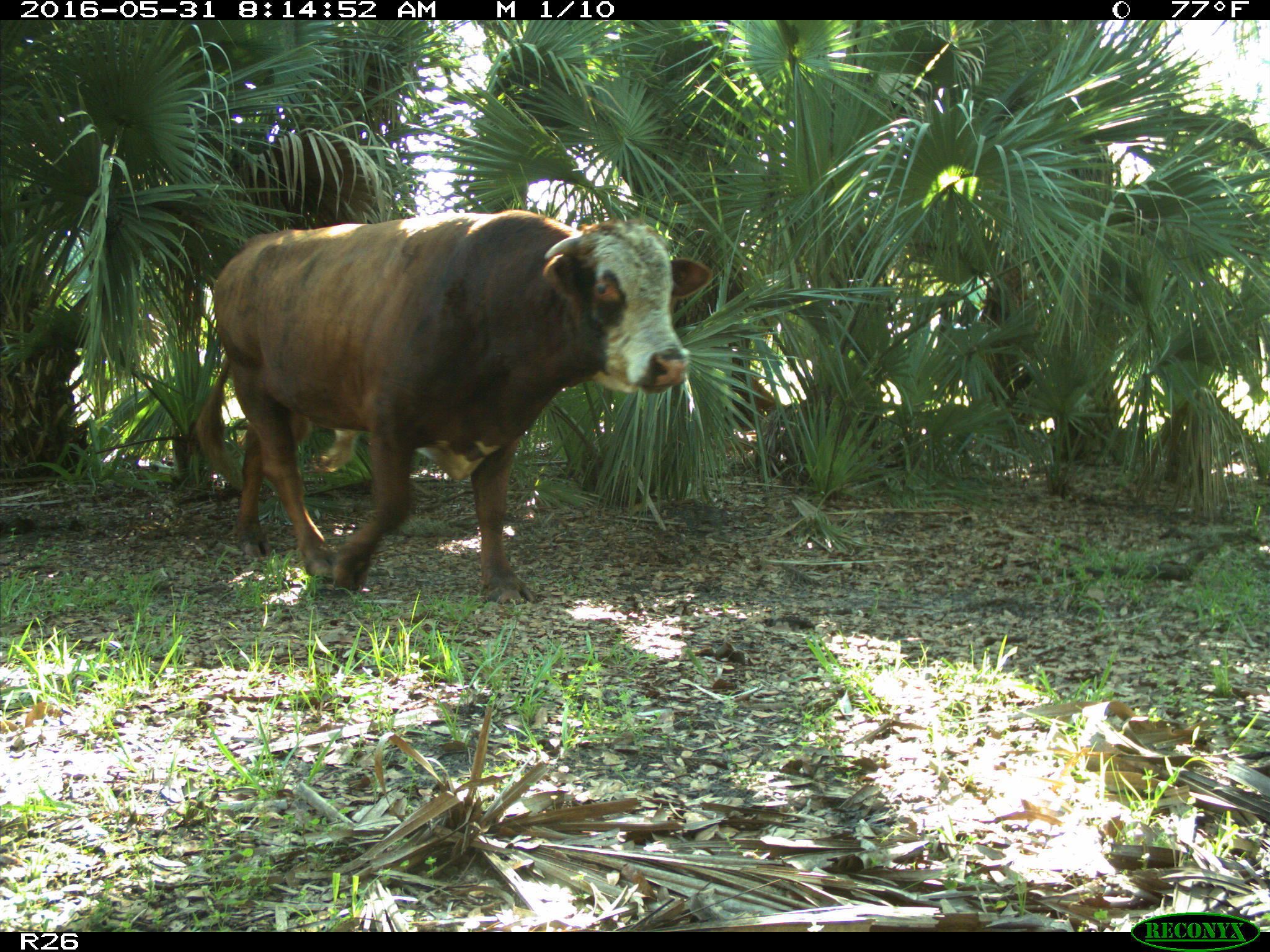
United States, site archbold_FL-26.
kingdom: Animalia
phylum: Chordata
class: Mammalia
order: Artiodactyla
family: Bovidae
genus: Bos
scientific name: Bos taurus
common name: domestic cow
Bos taurus (domestic cow).